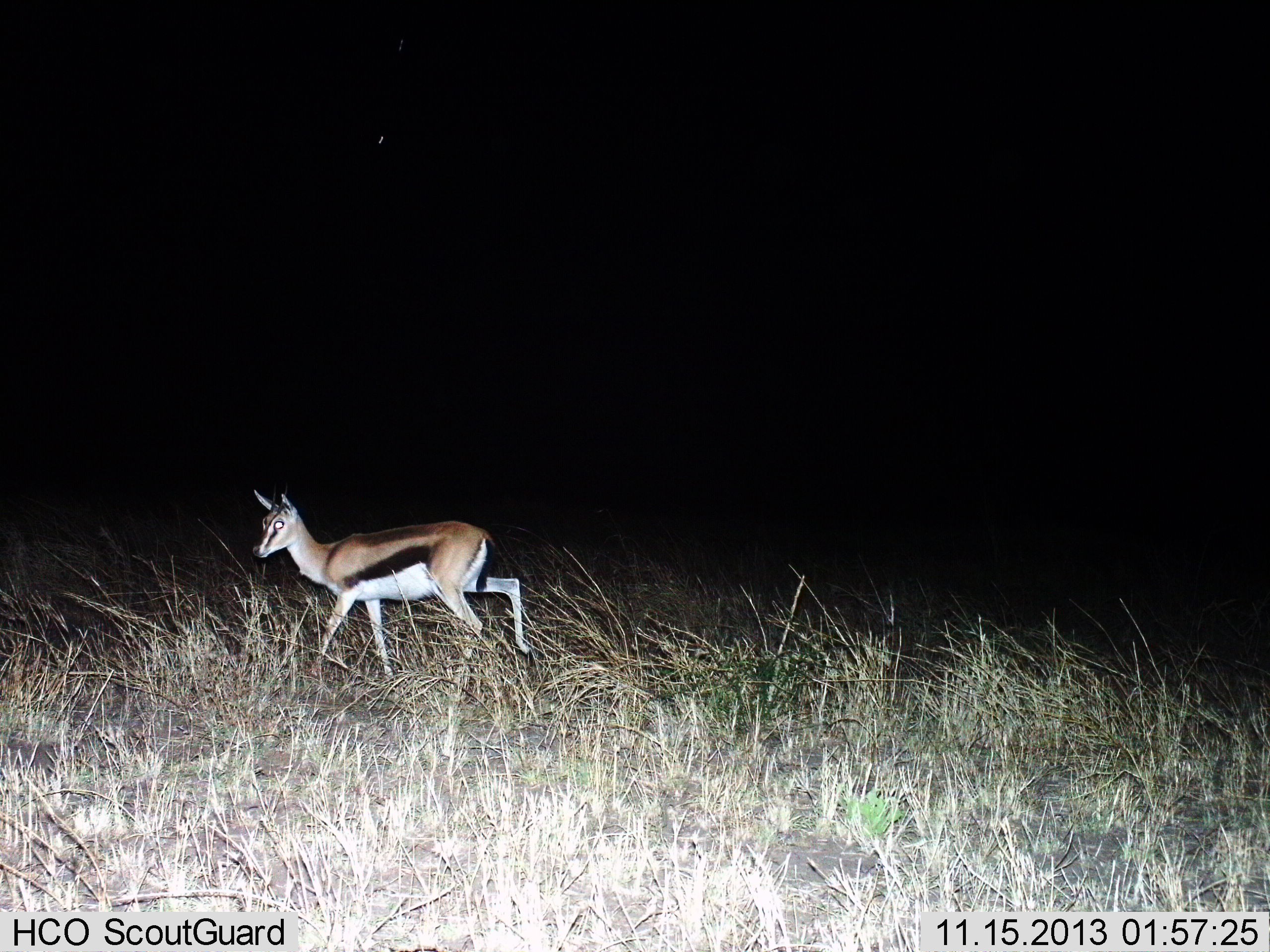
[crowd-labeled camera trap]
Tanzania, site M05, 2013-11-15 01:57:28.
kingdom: Animalia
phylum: Chordata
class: Mammalia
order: Artiodactyla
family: Bovidae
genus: Eudorcas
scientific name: Eudorcas thomsonii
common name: thomson's gazelle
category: gazellethomsons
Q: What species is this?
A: Gazellethomsons (thomson's gazelle) (Eudorcas thomsonii).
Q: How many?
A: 1.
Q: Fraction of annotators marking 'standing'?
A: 20%.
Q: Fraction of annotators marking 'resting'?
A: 0%.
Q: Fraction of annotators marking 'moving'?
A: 80%.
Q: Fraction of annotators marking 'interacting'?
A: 0%.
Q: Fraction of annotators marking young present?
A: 0%.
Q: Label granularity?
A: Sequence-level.